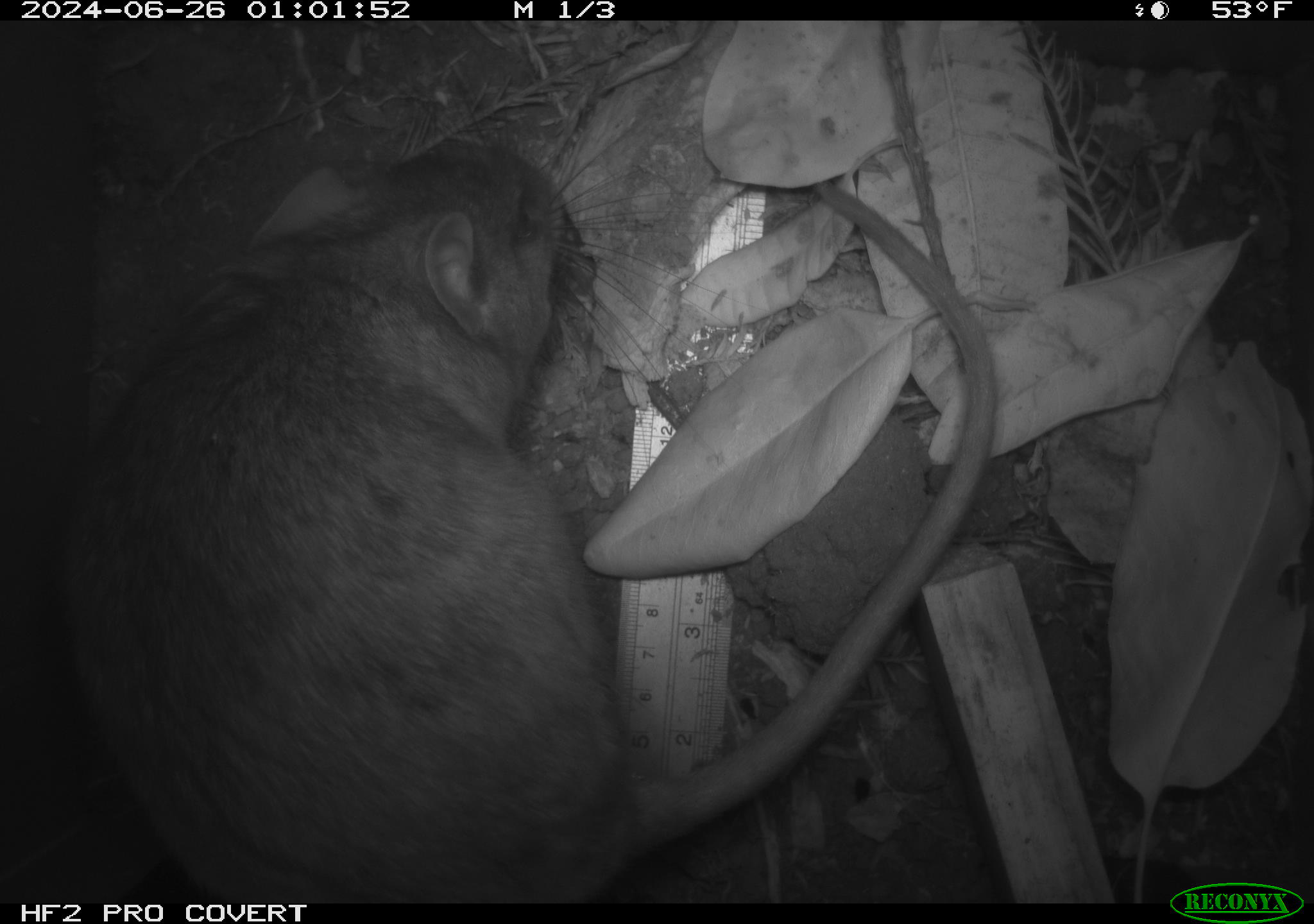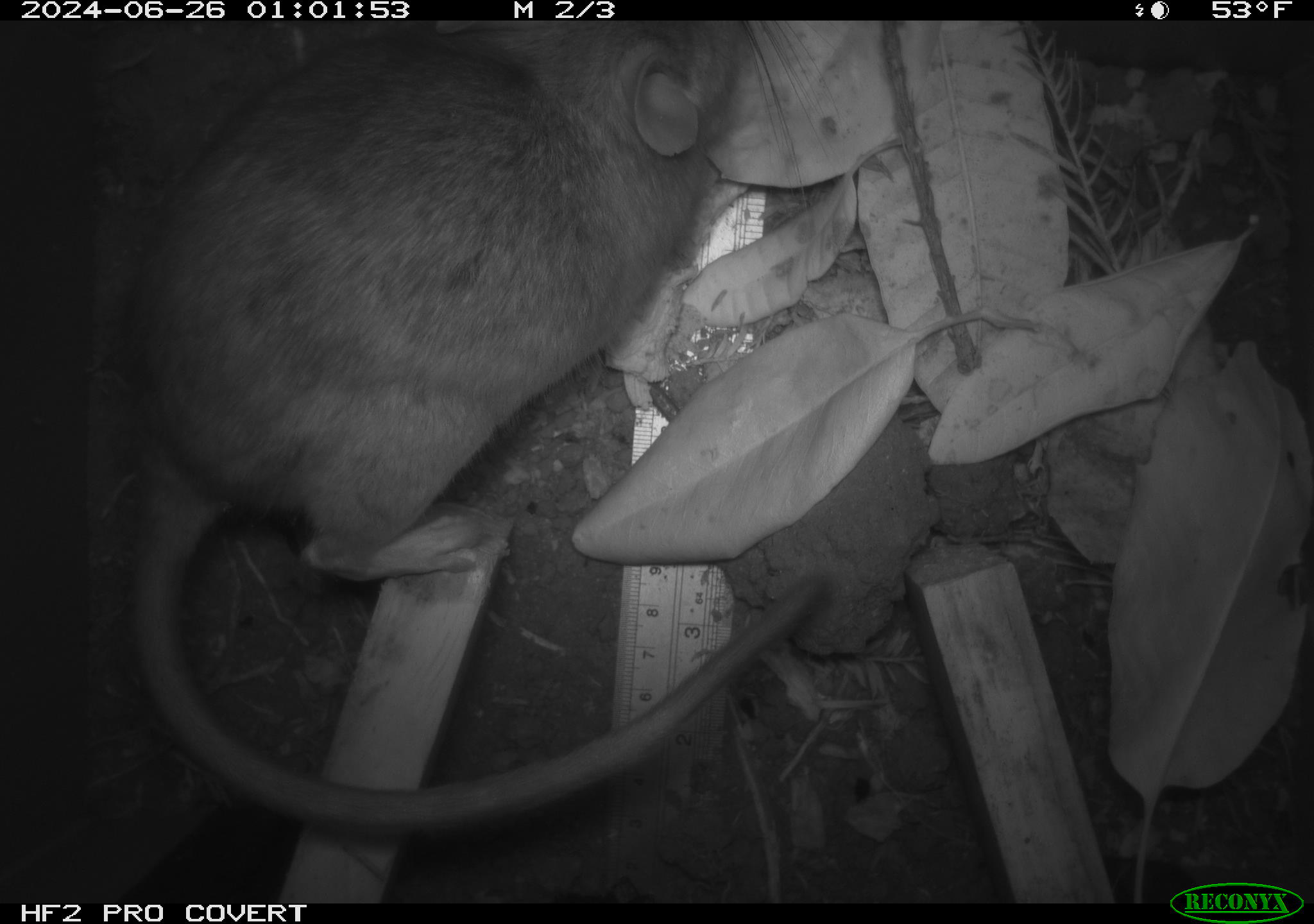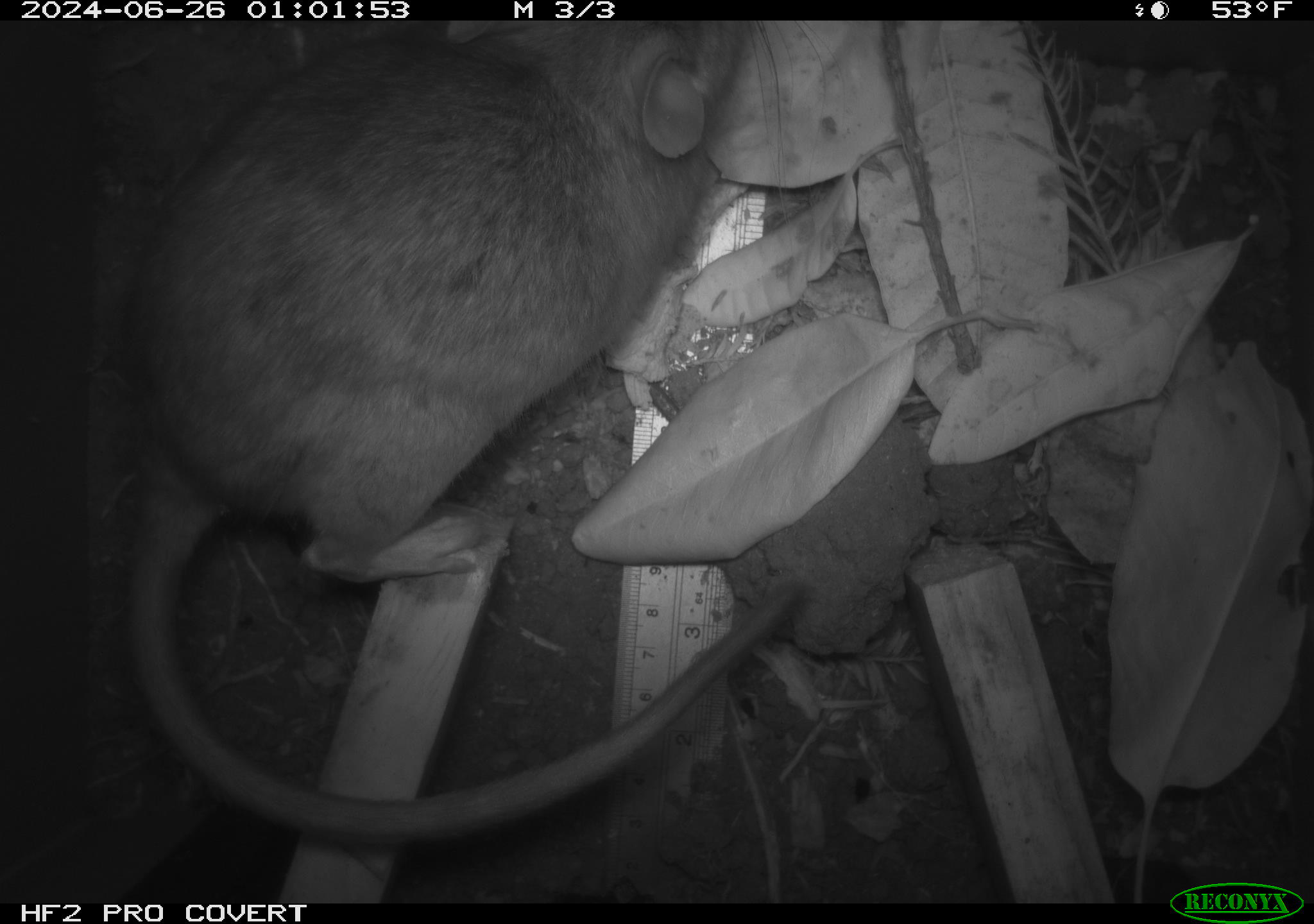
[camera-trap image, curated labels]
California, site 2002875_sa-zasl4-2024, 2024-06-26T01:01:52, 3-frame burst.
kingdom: Animalia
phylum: Chordata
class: Mammalia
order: Rodentia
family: Cricetidae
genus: Neotoma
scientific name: Neotoma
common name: pack rat or woodrat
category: neotoma species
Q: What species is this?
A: Neotoma species (pack rat or woodrat) (Neotoma).